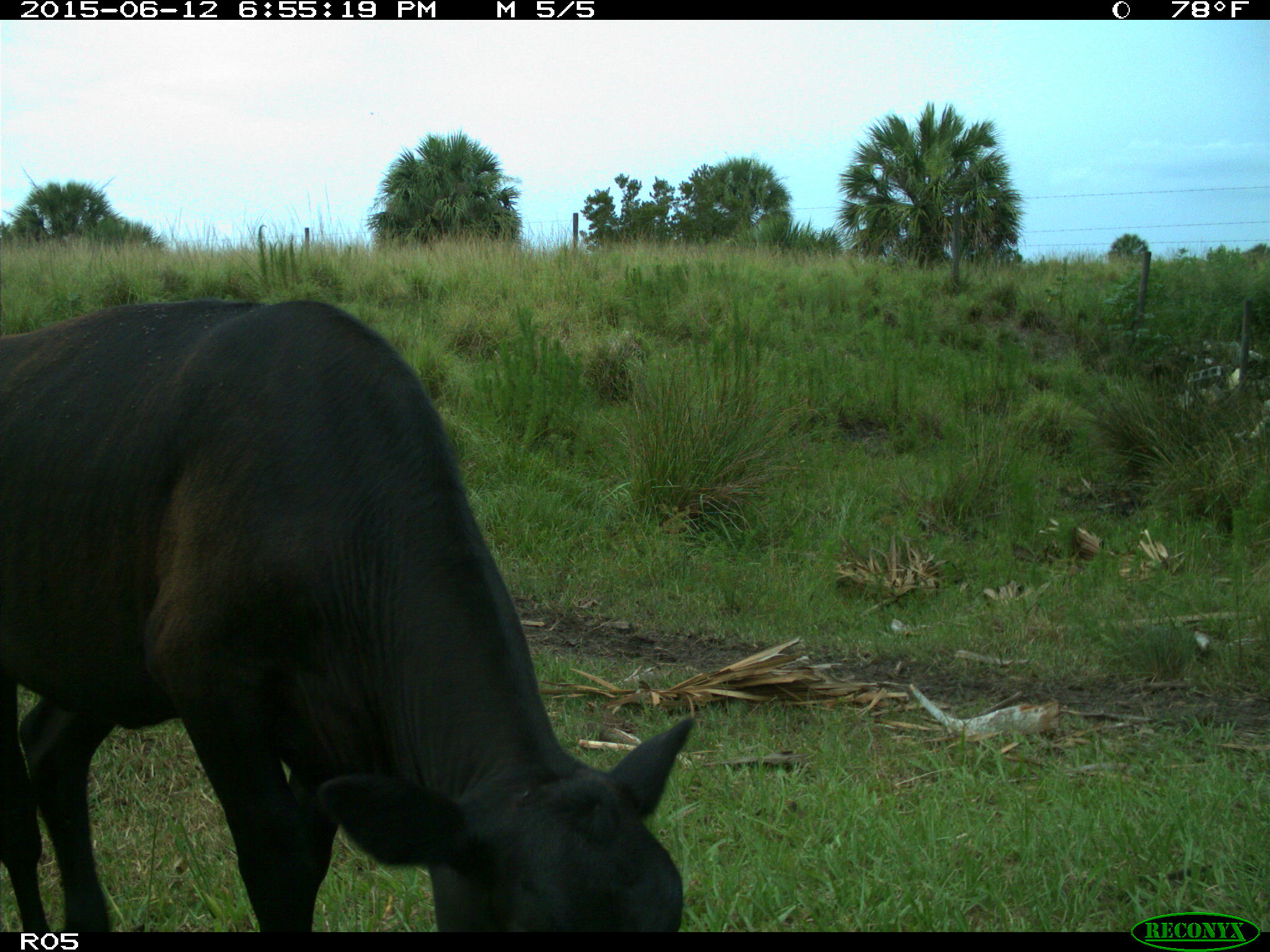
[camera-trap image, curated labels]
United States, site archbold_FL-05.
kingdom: Animalia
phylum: Chordata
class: Mammalia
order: Artiodactyla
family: Bovidae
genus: Bos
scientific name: Bos taurus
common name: domestic cow